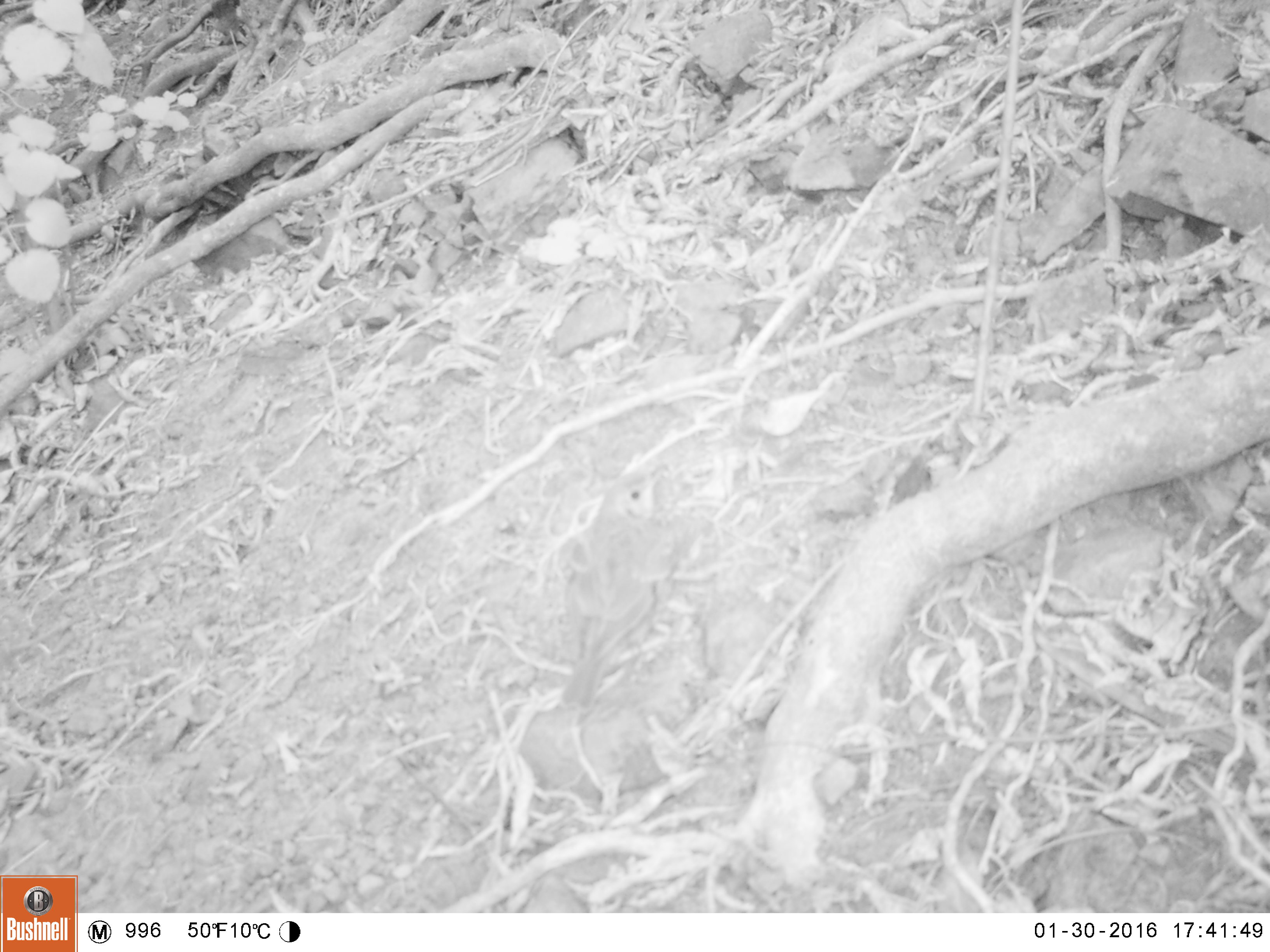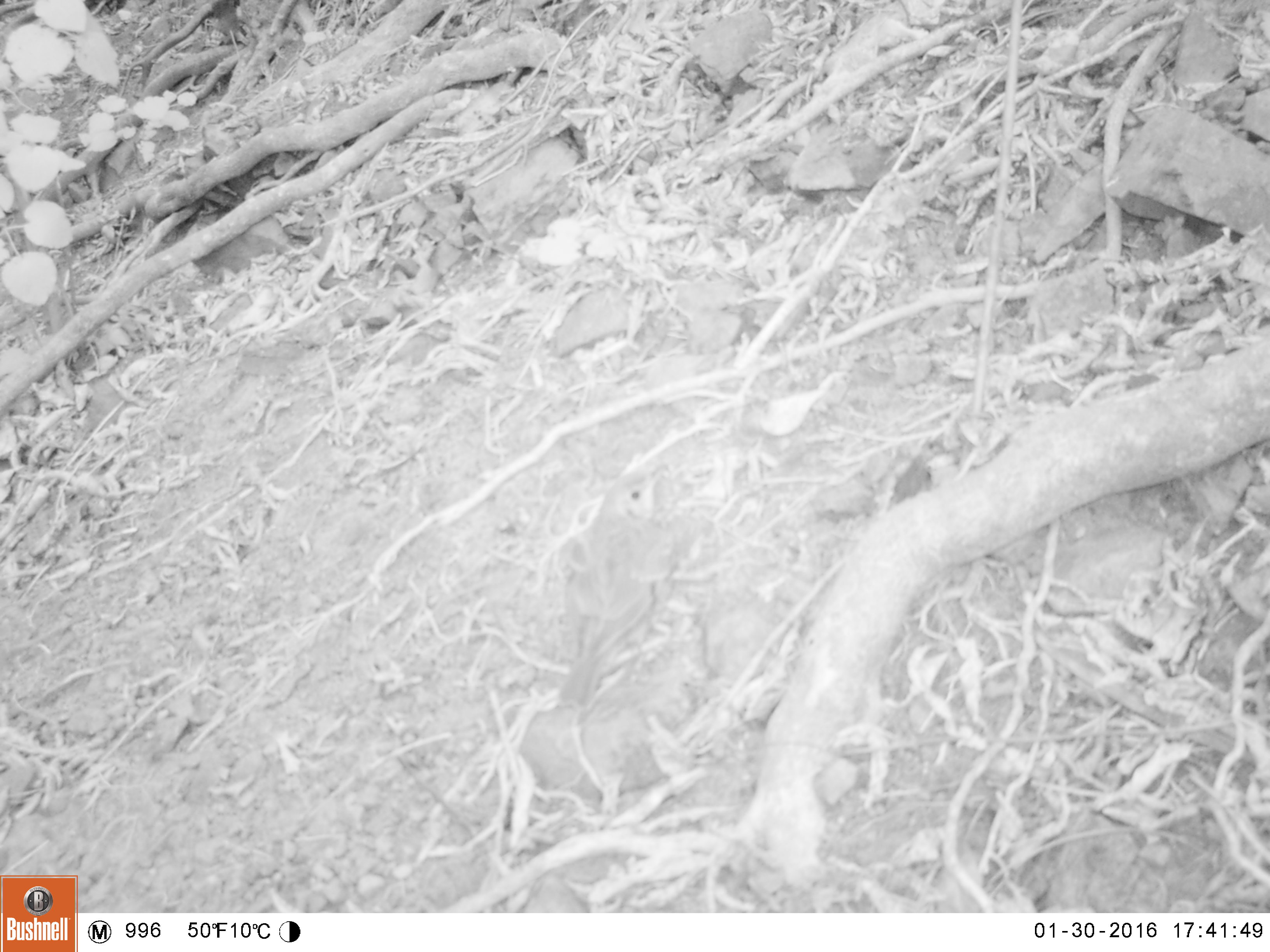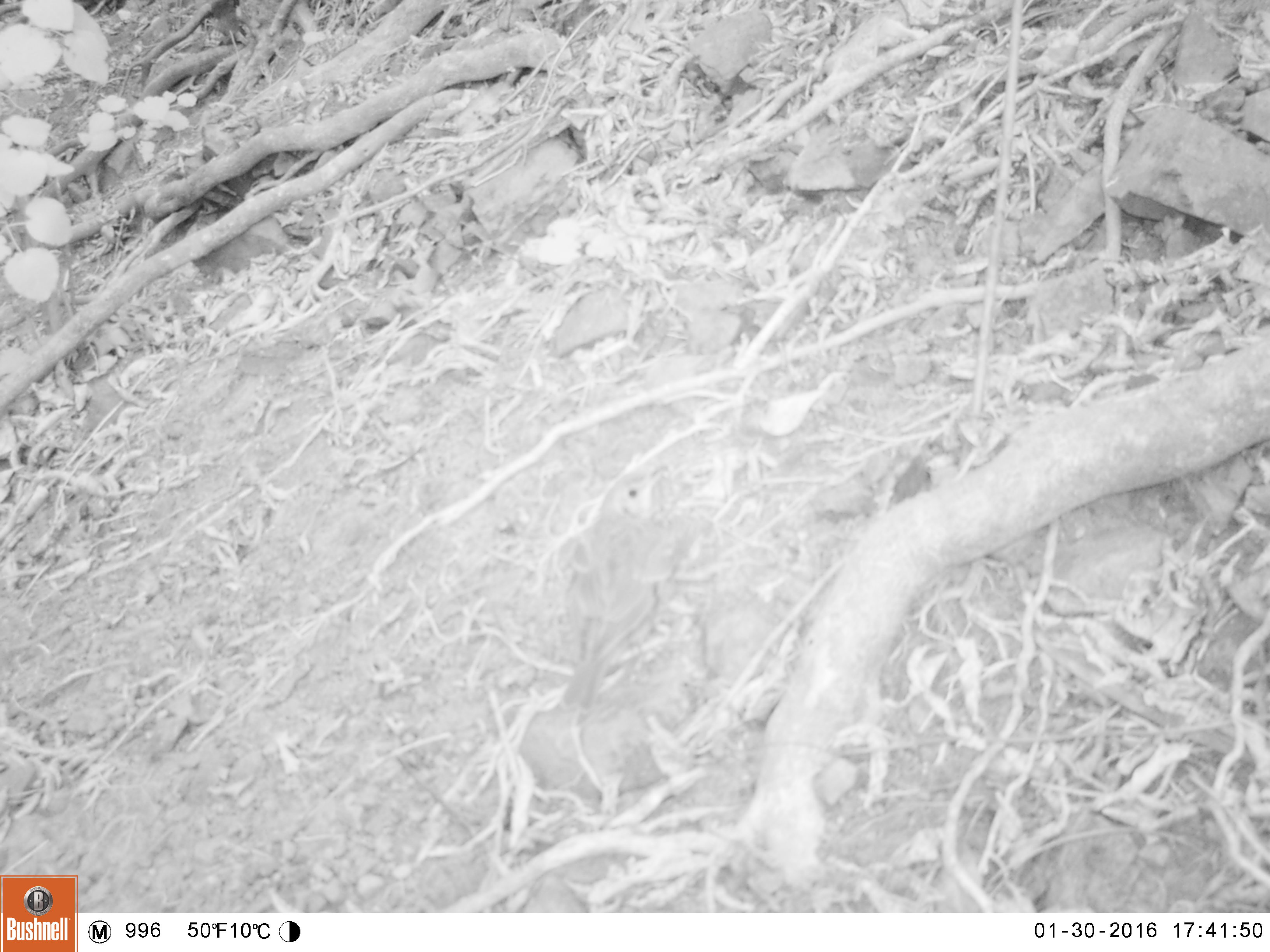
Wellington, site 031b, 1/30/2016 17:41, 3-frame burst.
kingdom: Animalia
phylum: Chordata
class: Aves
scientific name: Aves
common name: bird